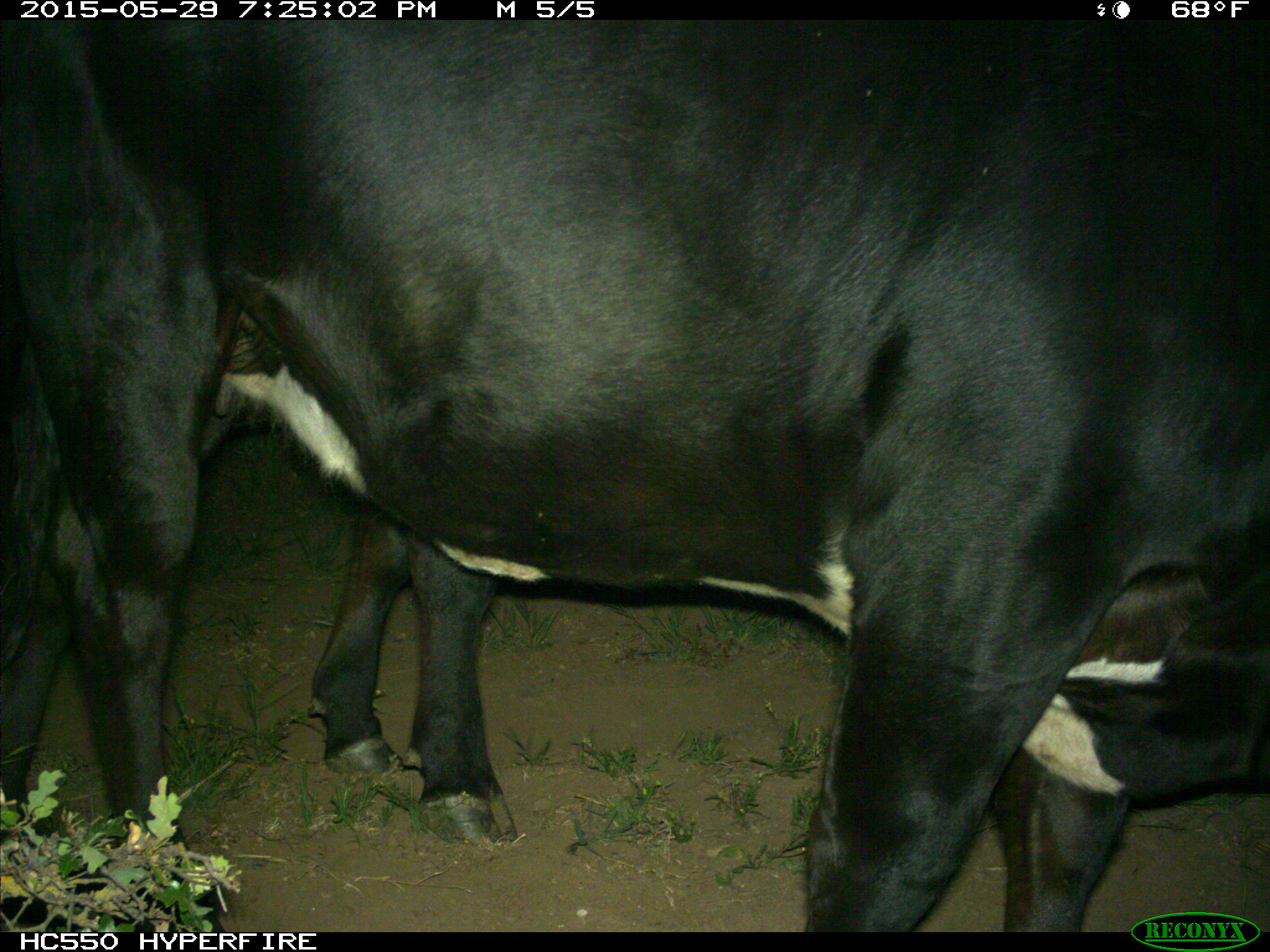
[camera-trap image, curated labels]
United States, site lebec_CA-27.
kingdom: Animalia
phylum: Chordata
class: Mammalia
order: Artiodactyla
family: Bovidae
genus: Bos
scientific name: Bos taurus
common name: domestic cow